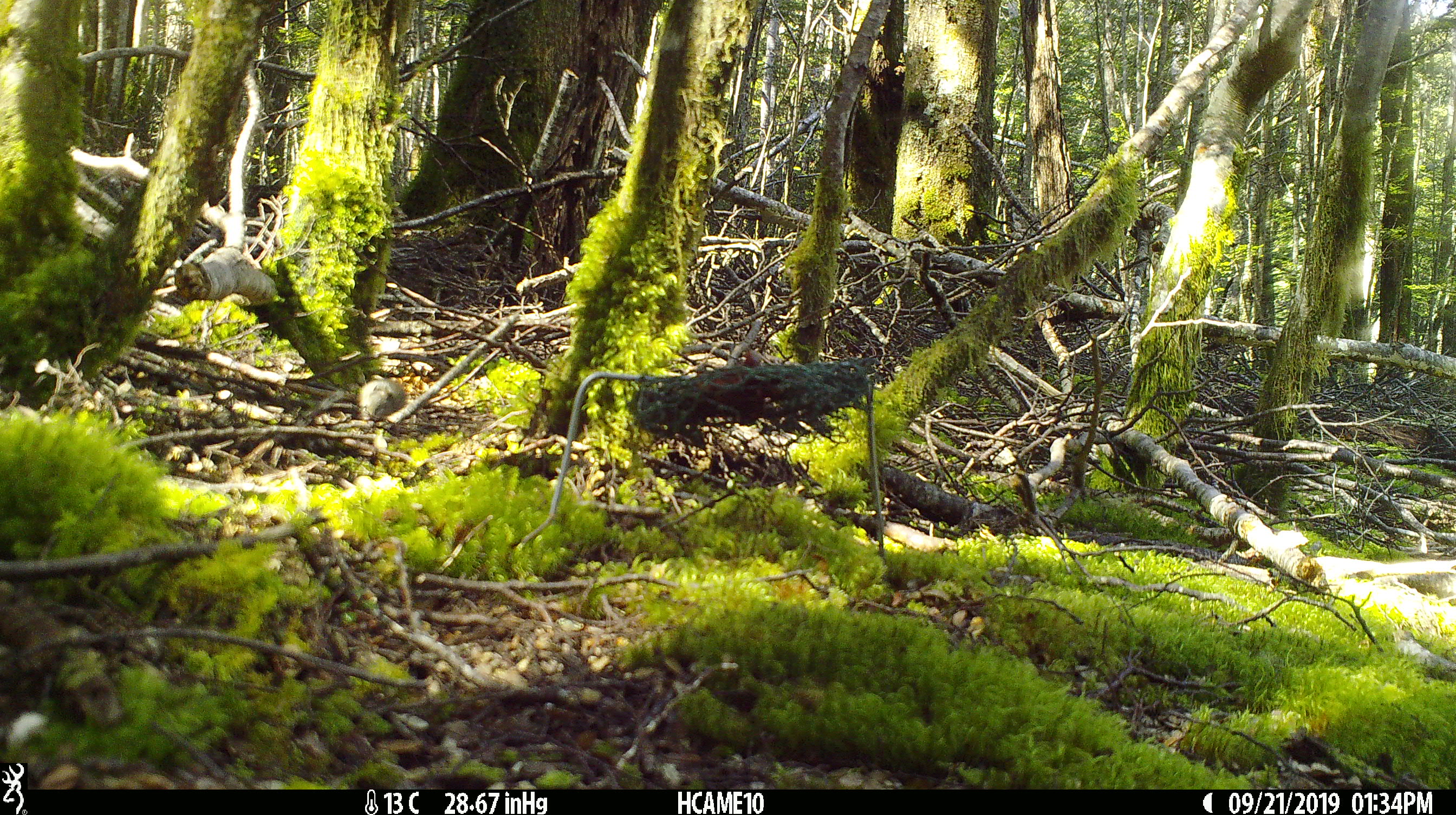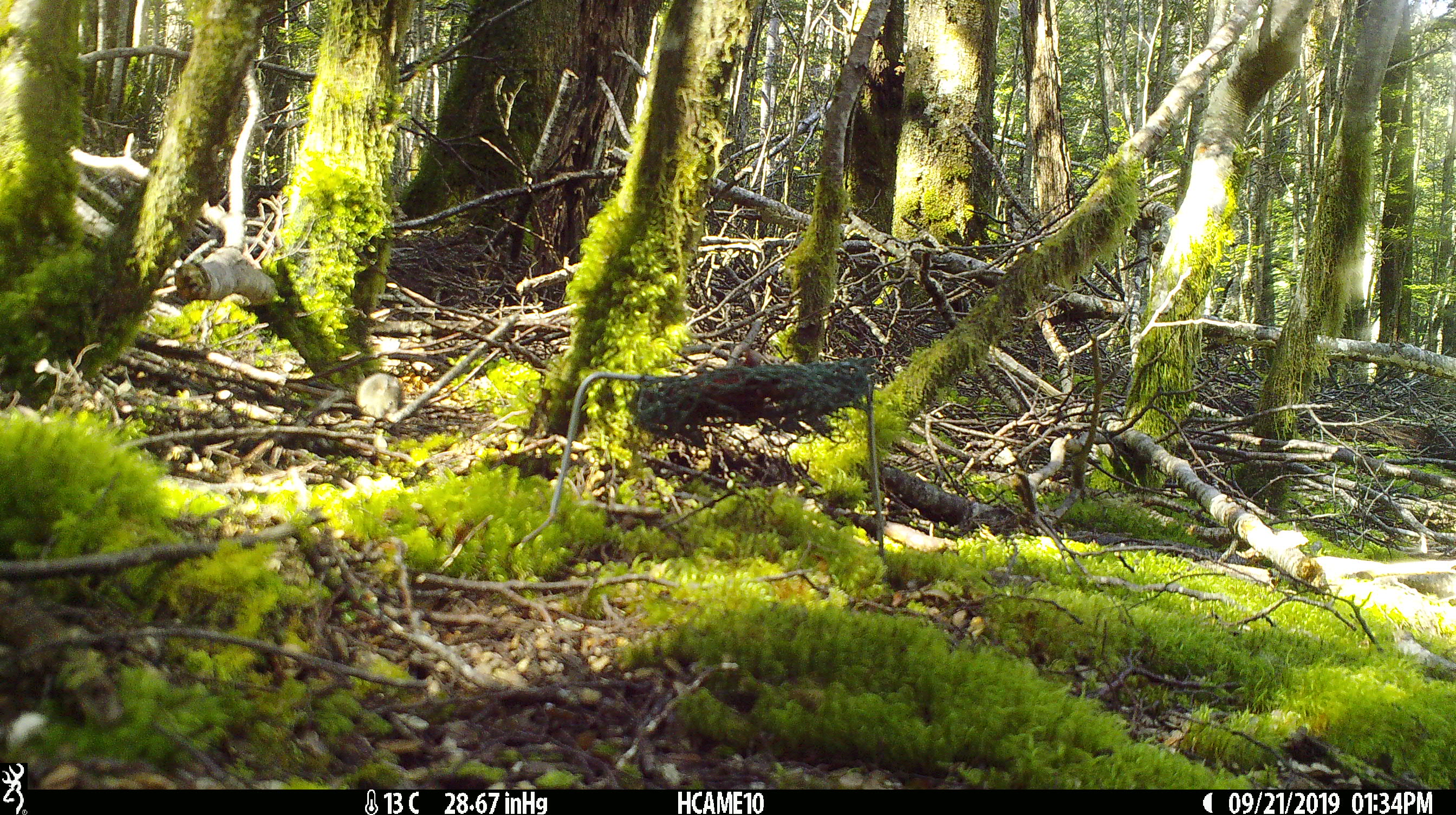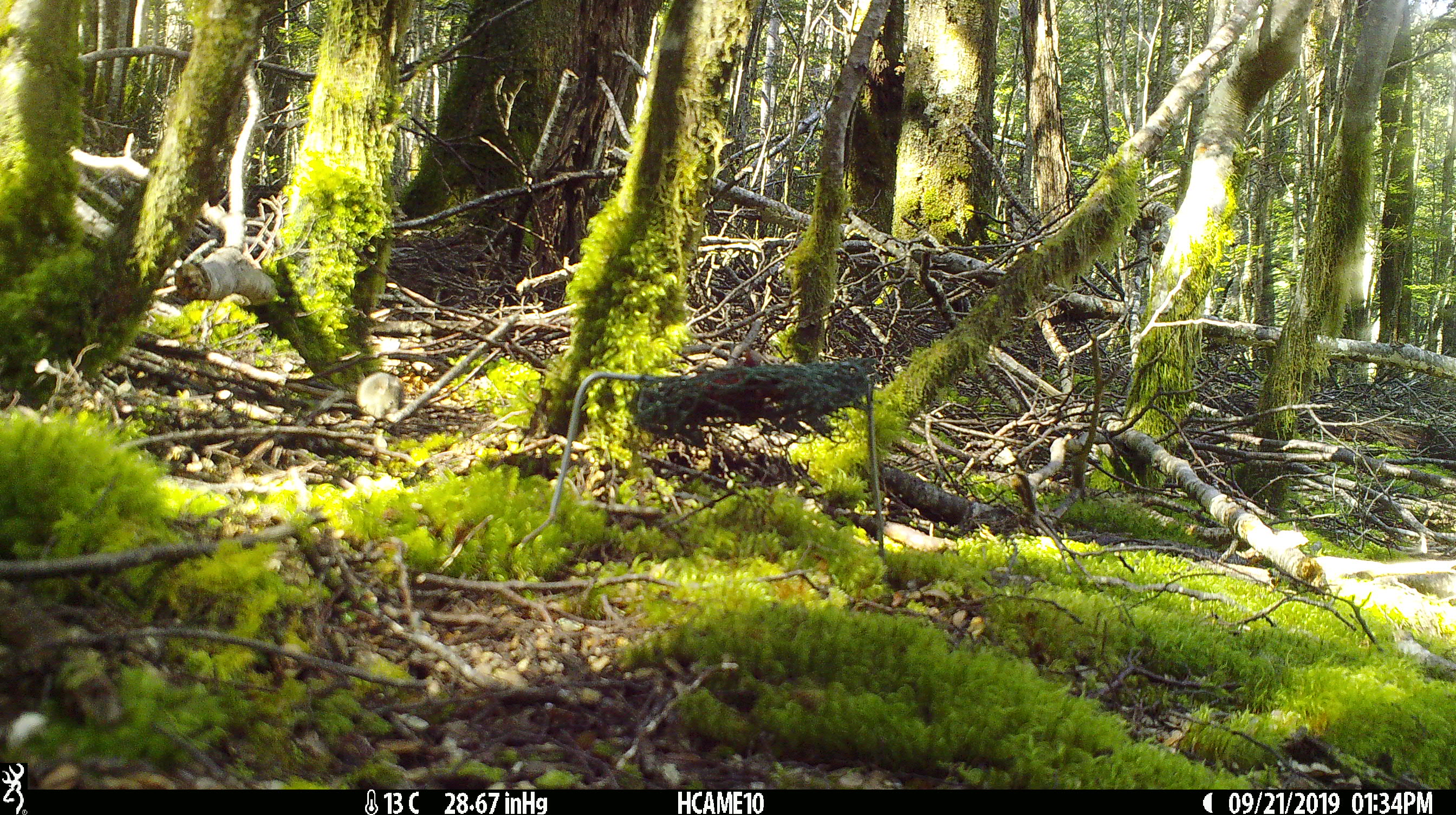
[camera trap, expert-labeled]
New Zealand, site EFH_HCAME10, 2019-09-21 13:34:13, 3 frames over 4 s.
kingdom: Animalia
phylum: Chordata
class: Mammalia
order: Rodentia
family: Muridae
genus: Mus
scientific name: Mus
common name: mouse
Mouse (Mus).